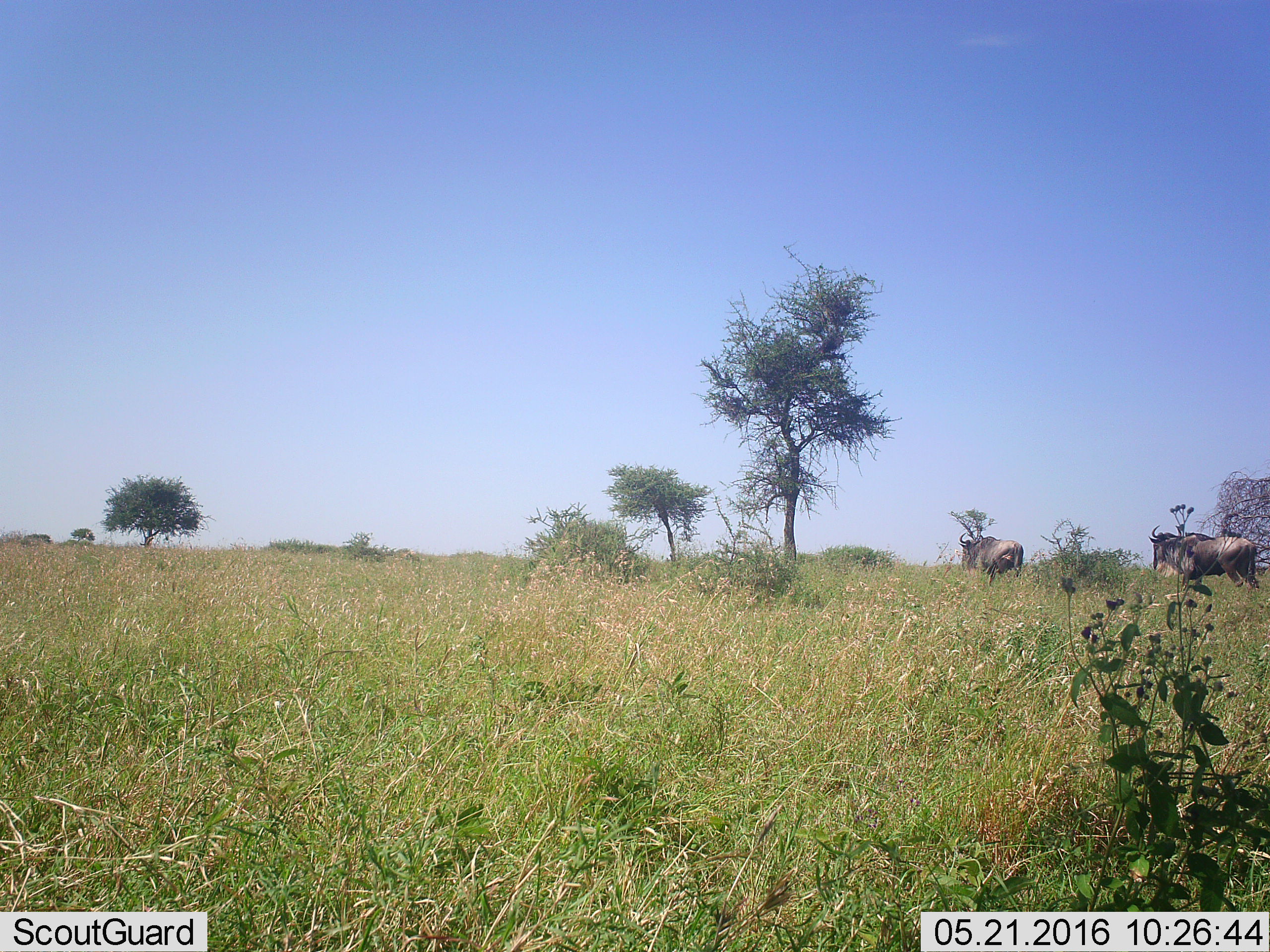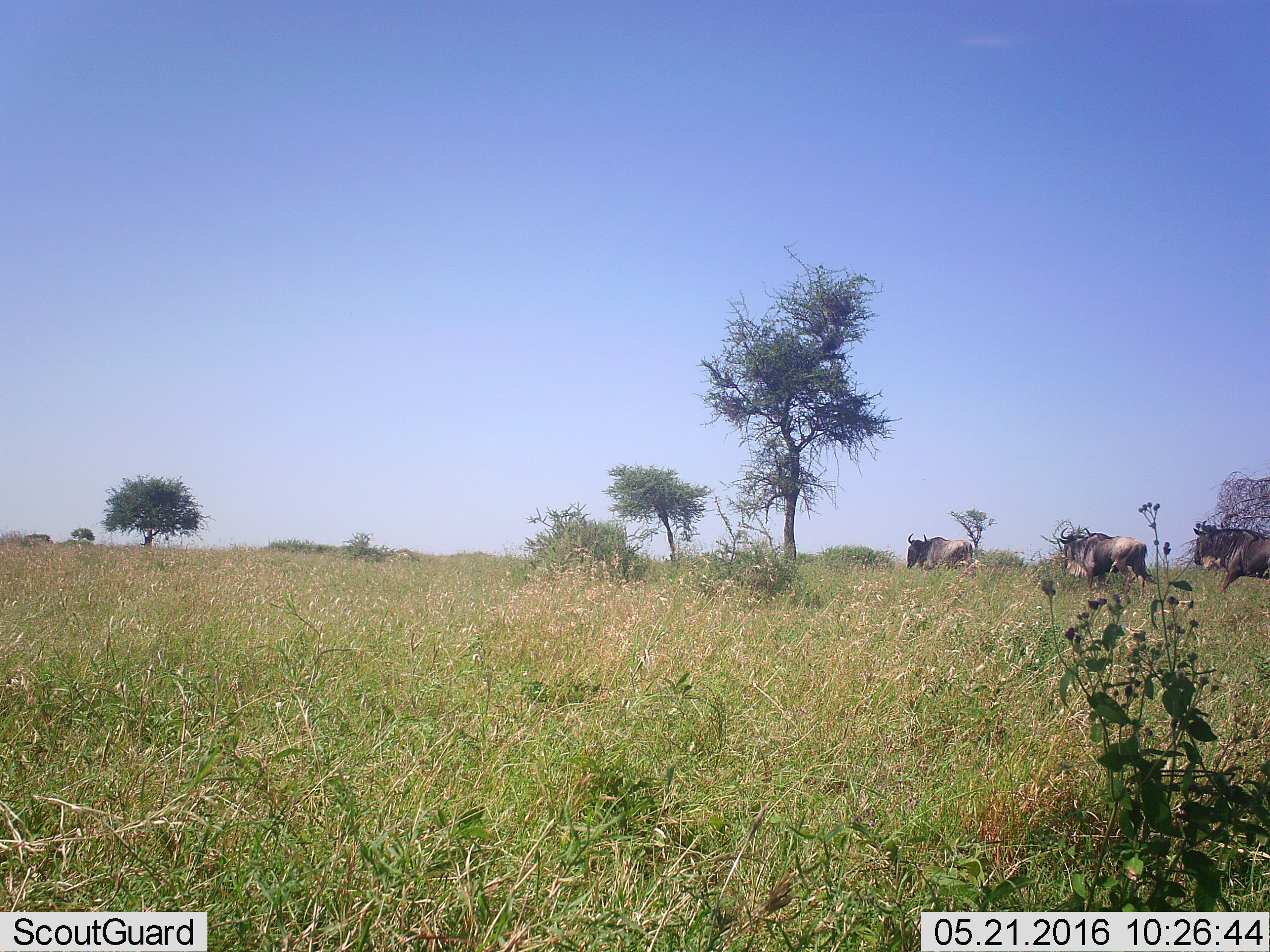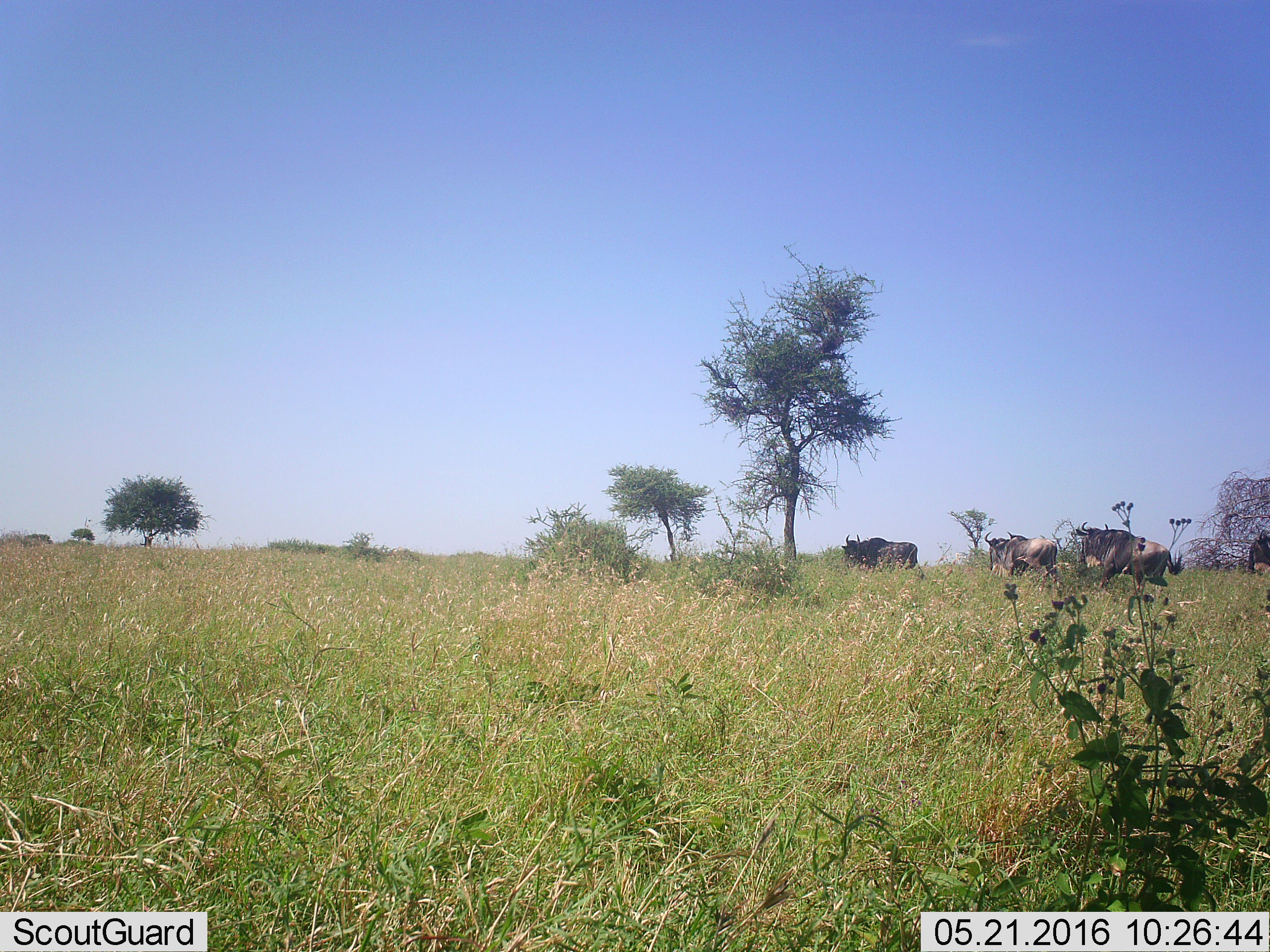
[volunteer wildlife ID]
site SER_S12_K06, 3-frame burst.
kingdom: Animalia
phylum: Chordata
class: Mammalia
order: Artiodactyla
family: Bovidae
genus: Connochaetes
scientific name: Connochaetes taurinus taurinus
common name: blue wildebeest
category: wildebeestblue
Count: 4.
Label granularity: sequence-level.